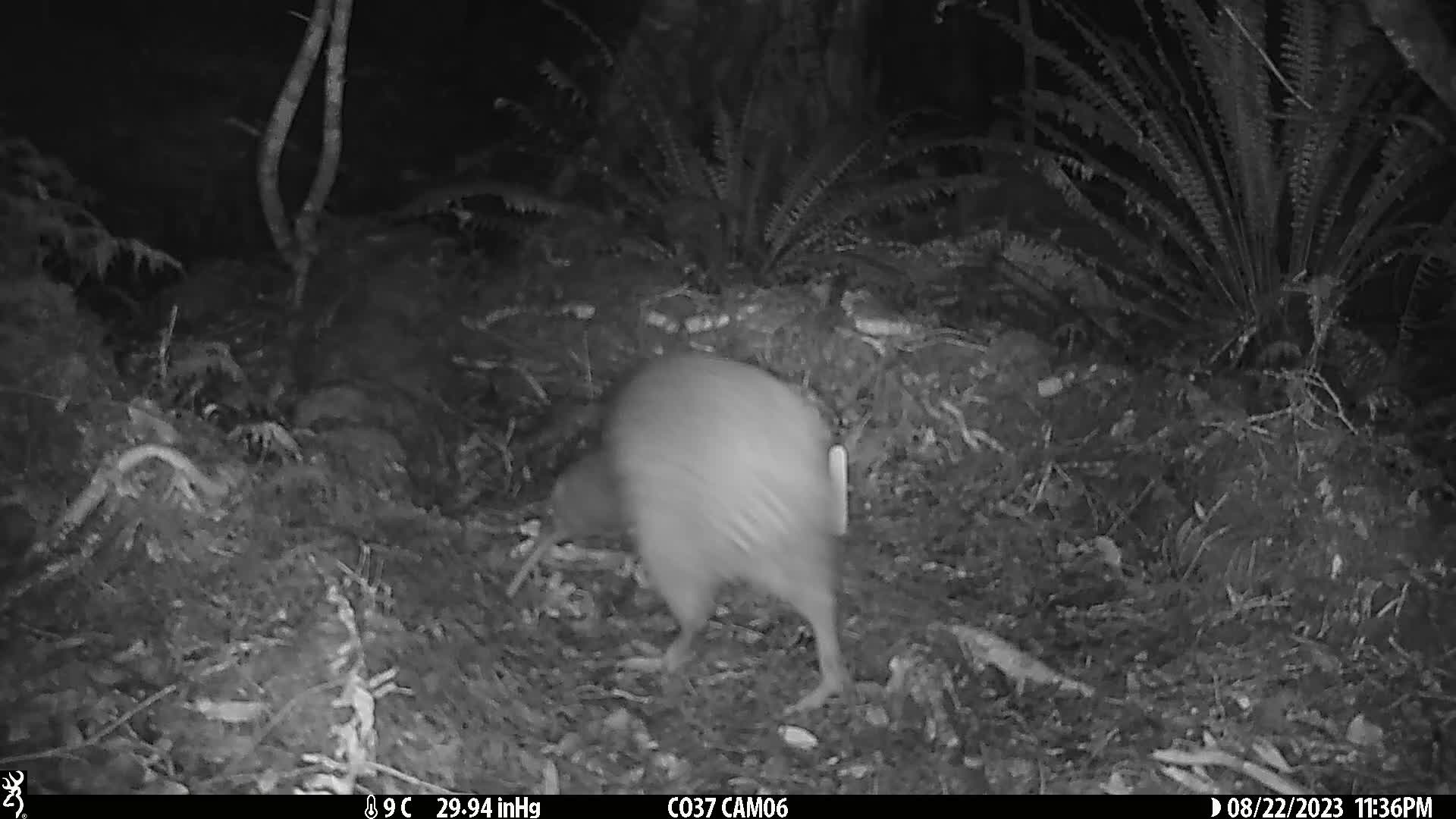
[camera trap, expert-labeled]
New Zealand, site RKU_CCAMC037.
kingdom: Animalia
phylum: Chordata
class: Aves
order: Apterygiformes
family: Apterygidae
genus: Apteryx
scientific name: Apteryx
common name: kiwi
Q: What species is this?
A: Kiwi (Apteryx).